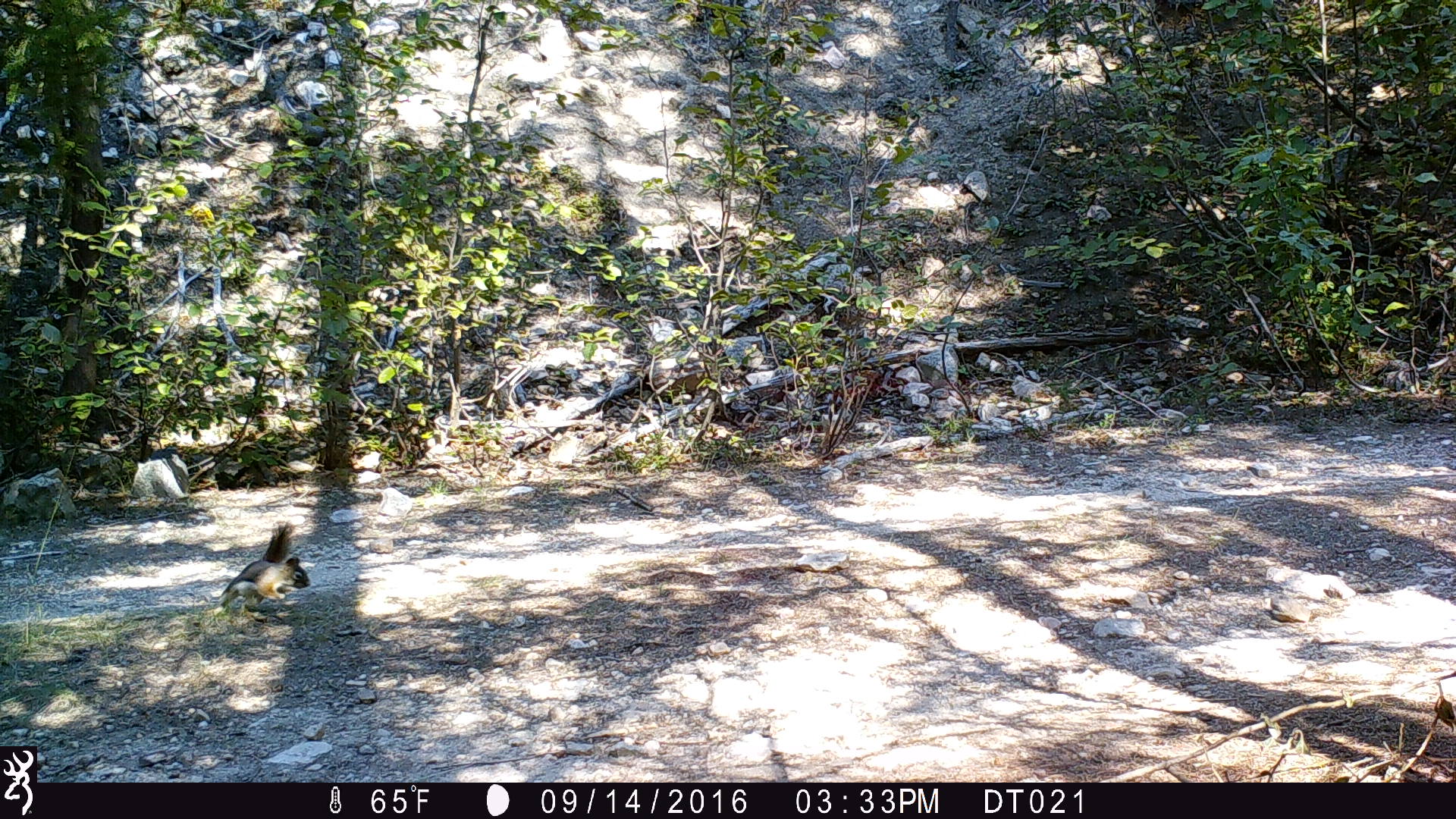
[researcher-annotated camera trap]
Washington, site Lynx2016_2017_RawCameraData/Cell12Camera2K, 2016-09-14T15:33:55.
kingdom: Animalia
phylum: Chordata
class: Mammalia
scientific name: Mammalia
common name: small mammal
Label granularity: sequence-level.